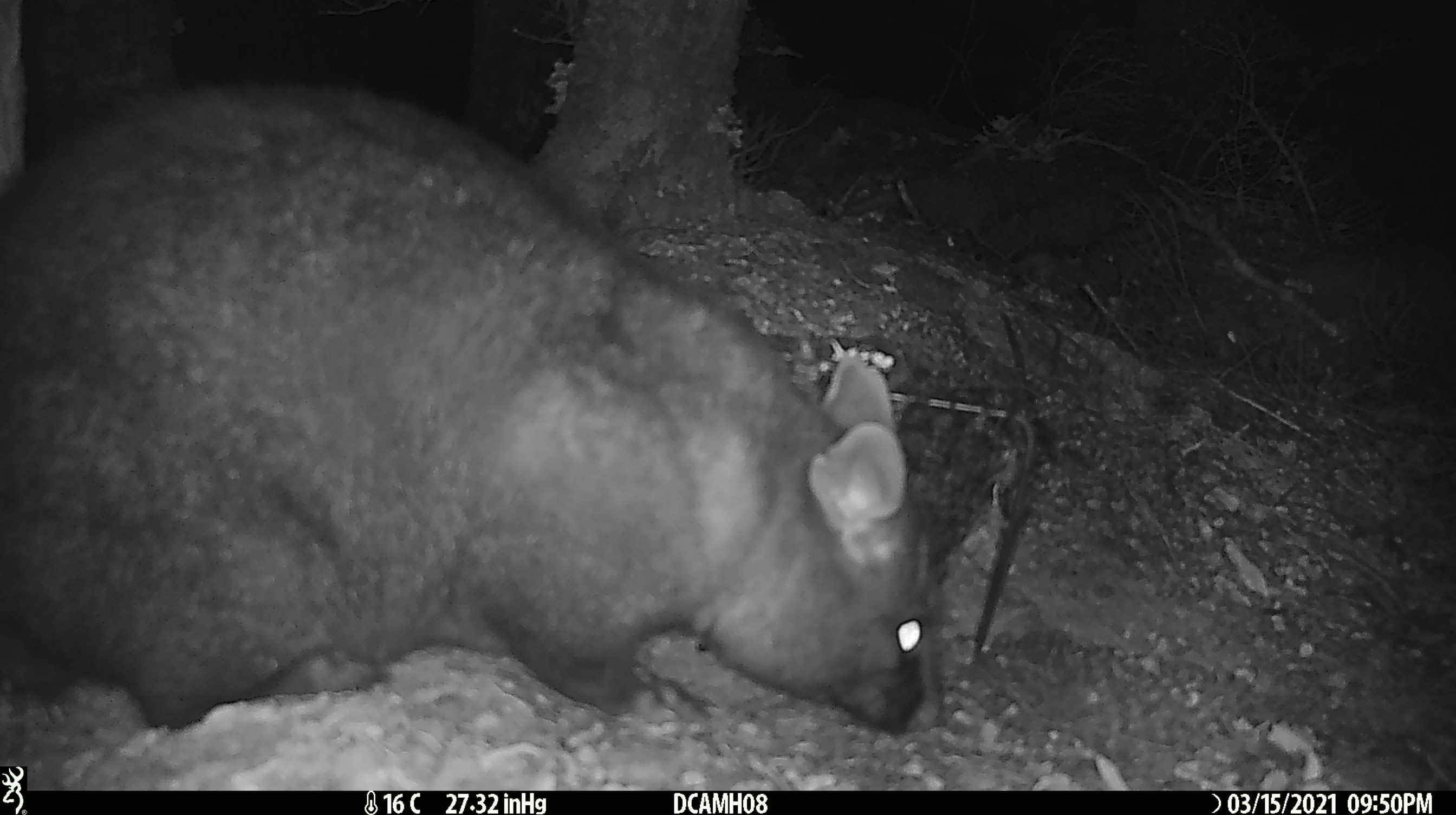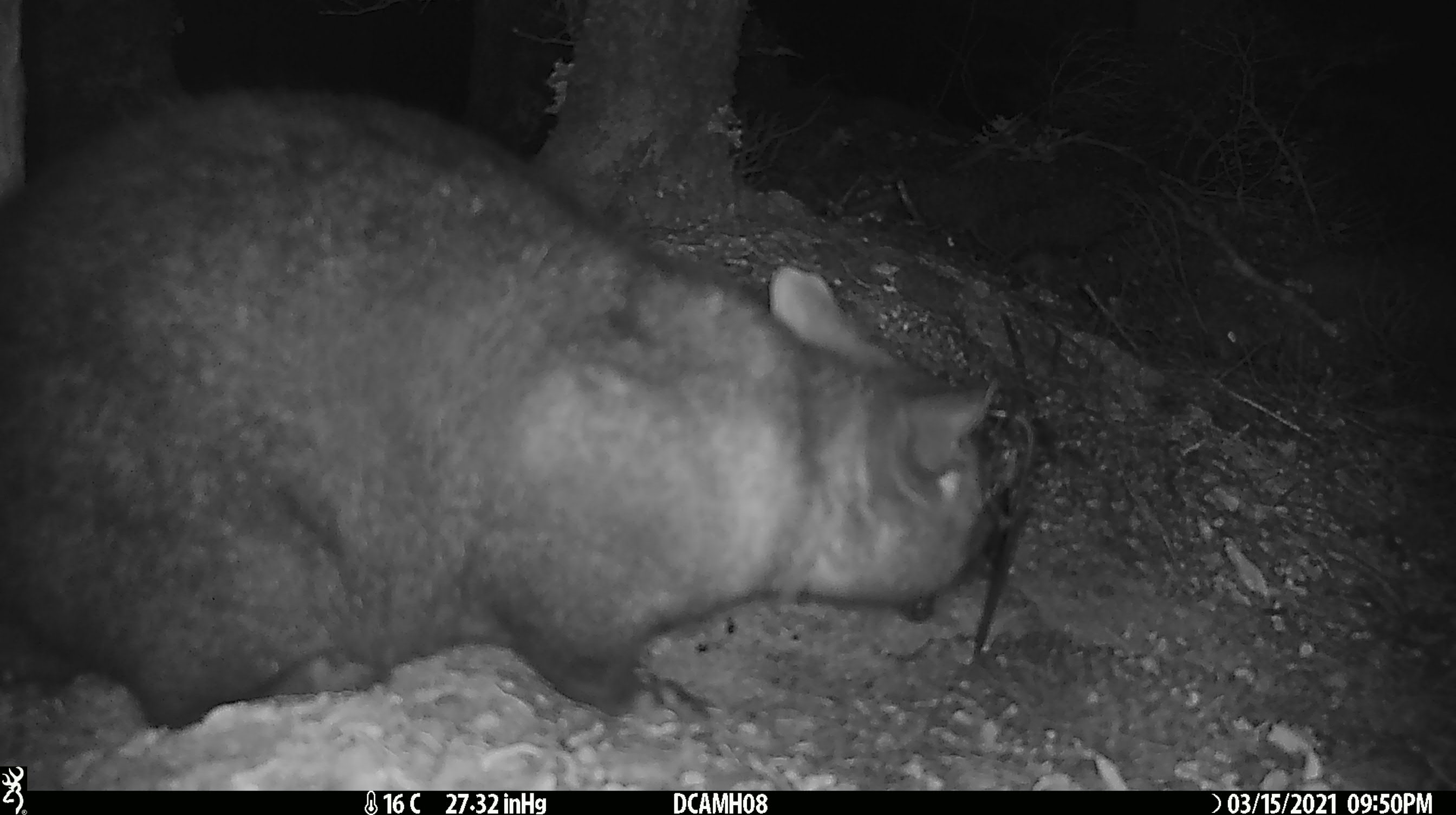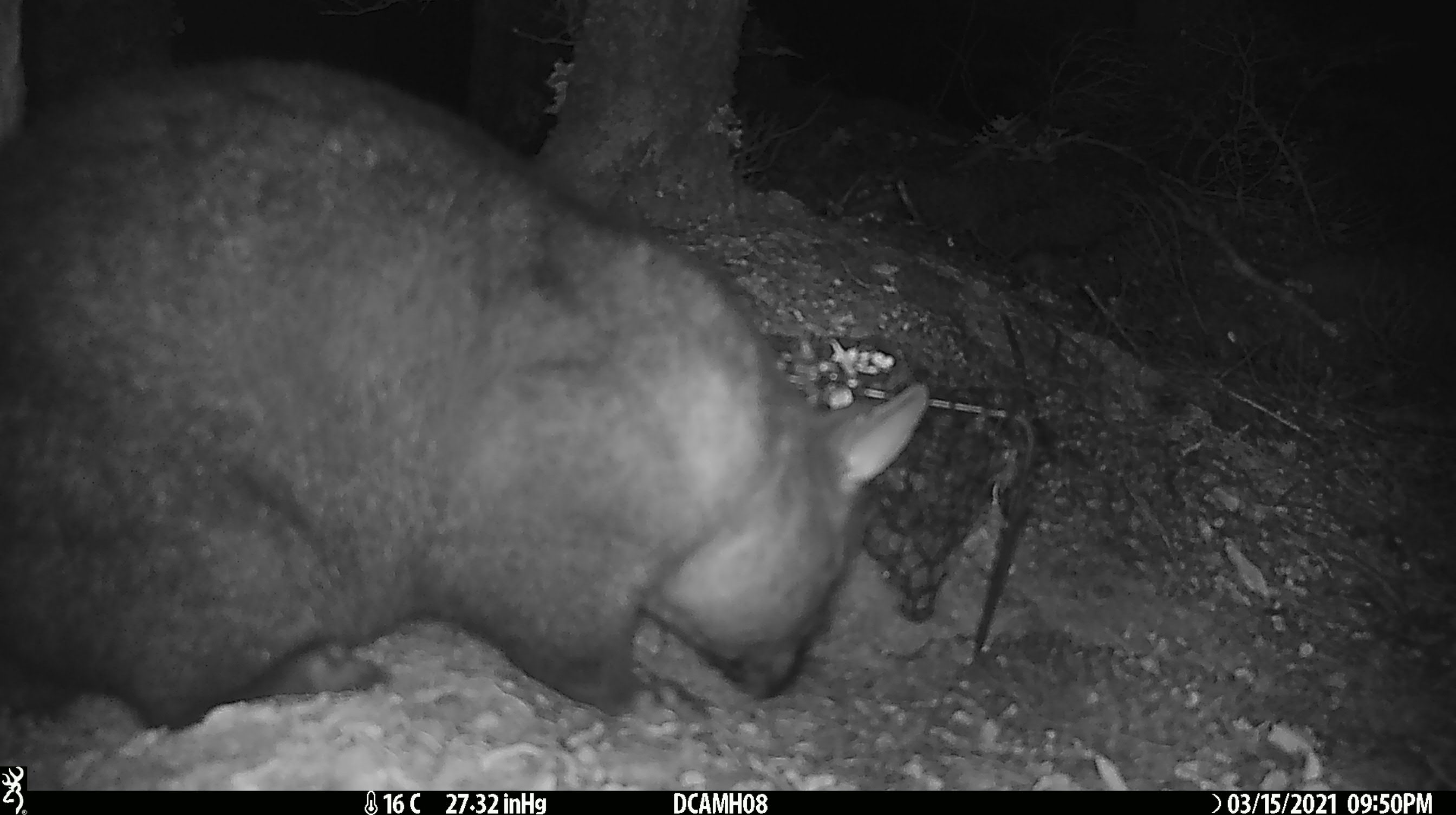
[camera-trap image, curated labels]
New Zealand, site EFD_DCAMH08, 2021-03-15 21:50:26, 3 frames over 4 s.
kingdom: Animalia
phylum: Chordata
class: Mammalia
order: Diprotodontia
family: Phalangeridae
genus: Trichosurus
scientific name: Trichosurus vulpecula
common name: common brushtail possum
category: possum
Possum (common brushtail possum) (Trichosurus vulpecula).